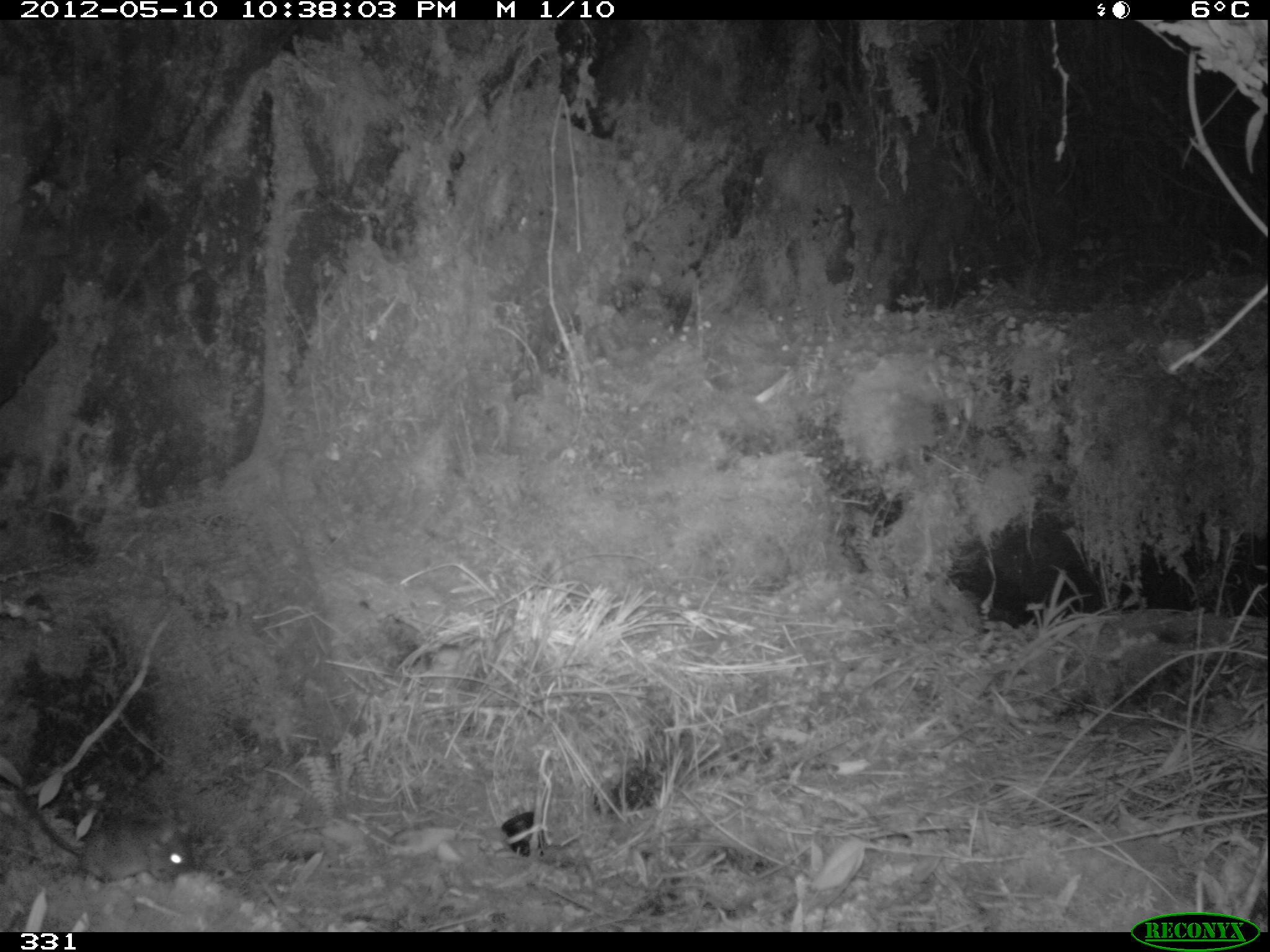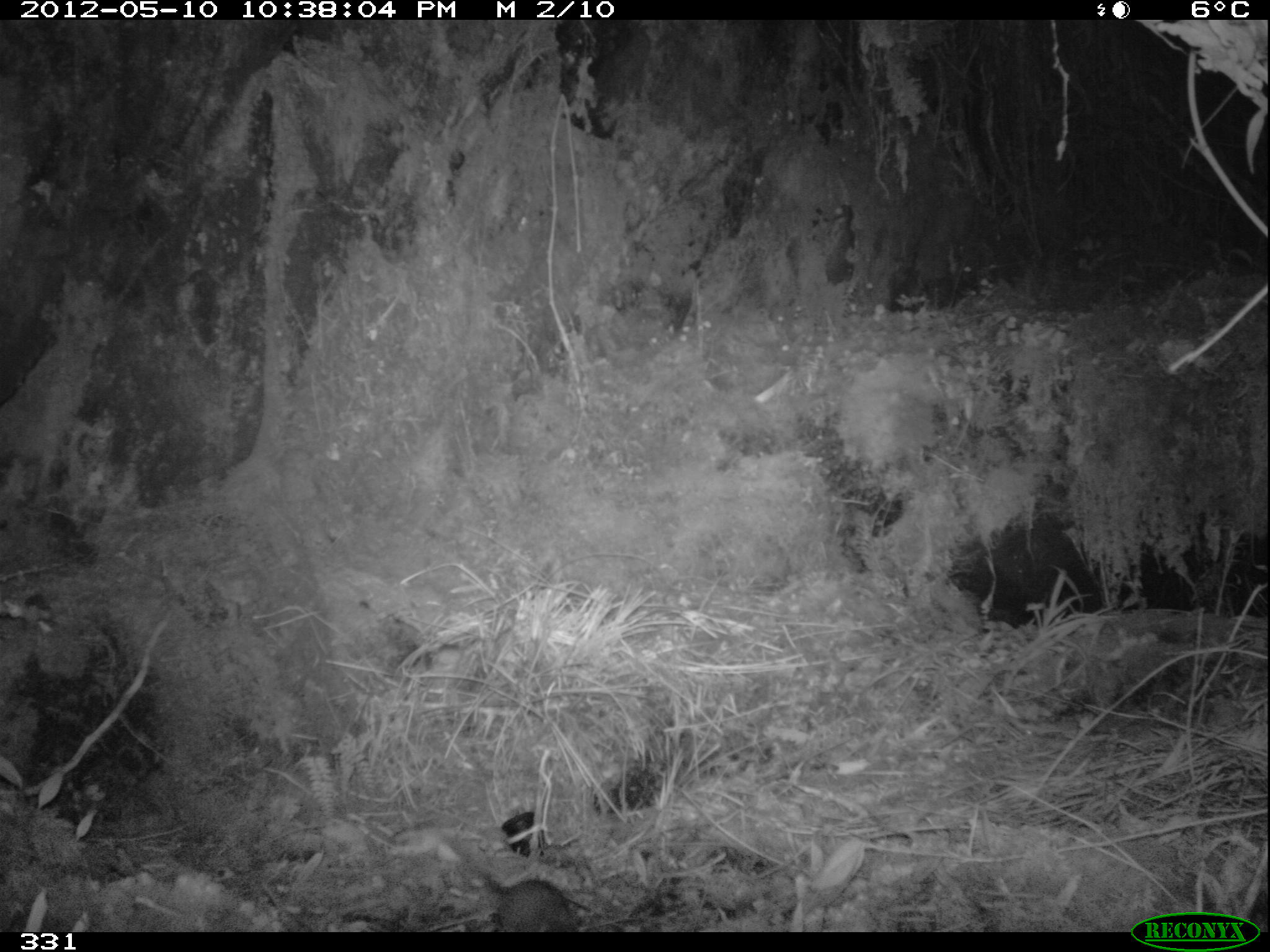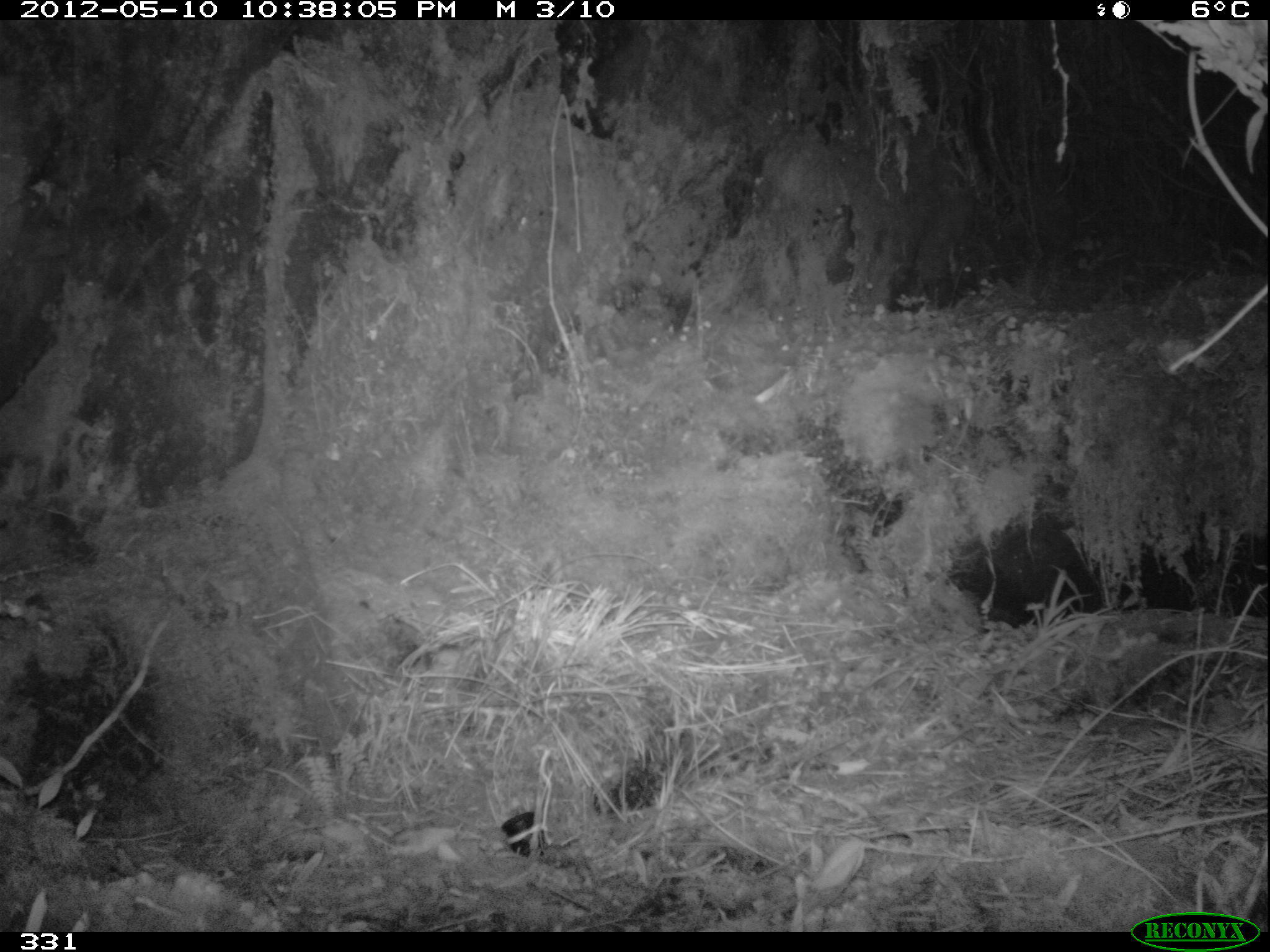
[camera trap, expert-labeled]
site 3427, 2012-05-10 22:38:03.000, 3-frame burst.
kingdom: Animalia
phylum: Chordata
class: Mammalia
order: Rodentia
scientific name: Rodentia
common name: rodents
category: unknown rodent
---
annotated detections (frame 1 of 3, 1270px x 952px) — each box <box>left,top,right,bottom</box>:
unknown rodent: <box>17,789,194,888</box>